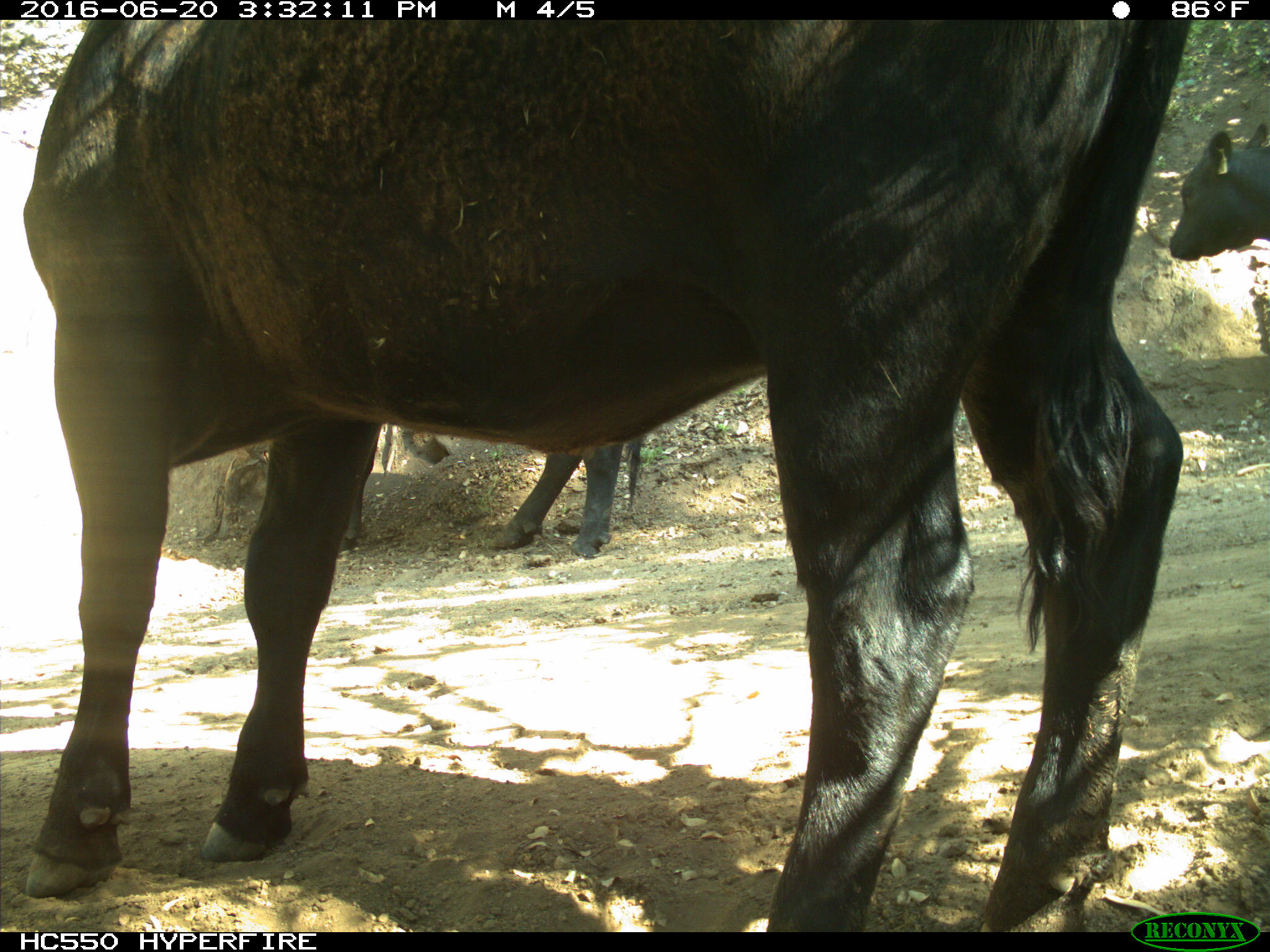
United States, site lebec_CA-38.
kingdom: Animalia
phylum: Chordata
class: Mammalia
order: Artiodactyla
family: Bovidae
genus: Bos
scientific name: Bos taurus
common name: domestic cow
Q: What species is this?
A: Bos taurus (domestic cow).